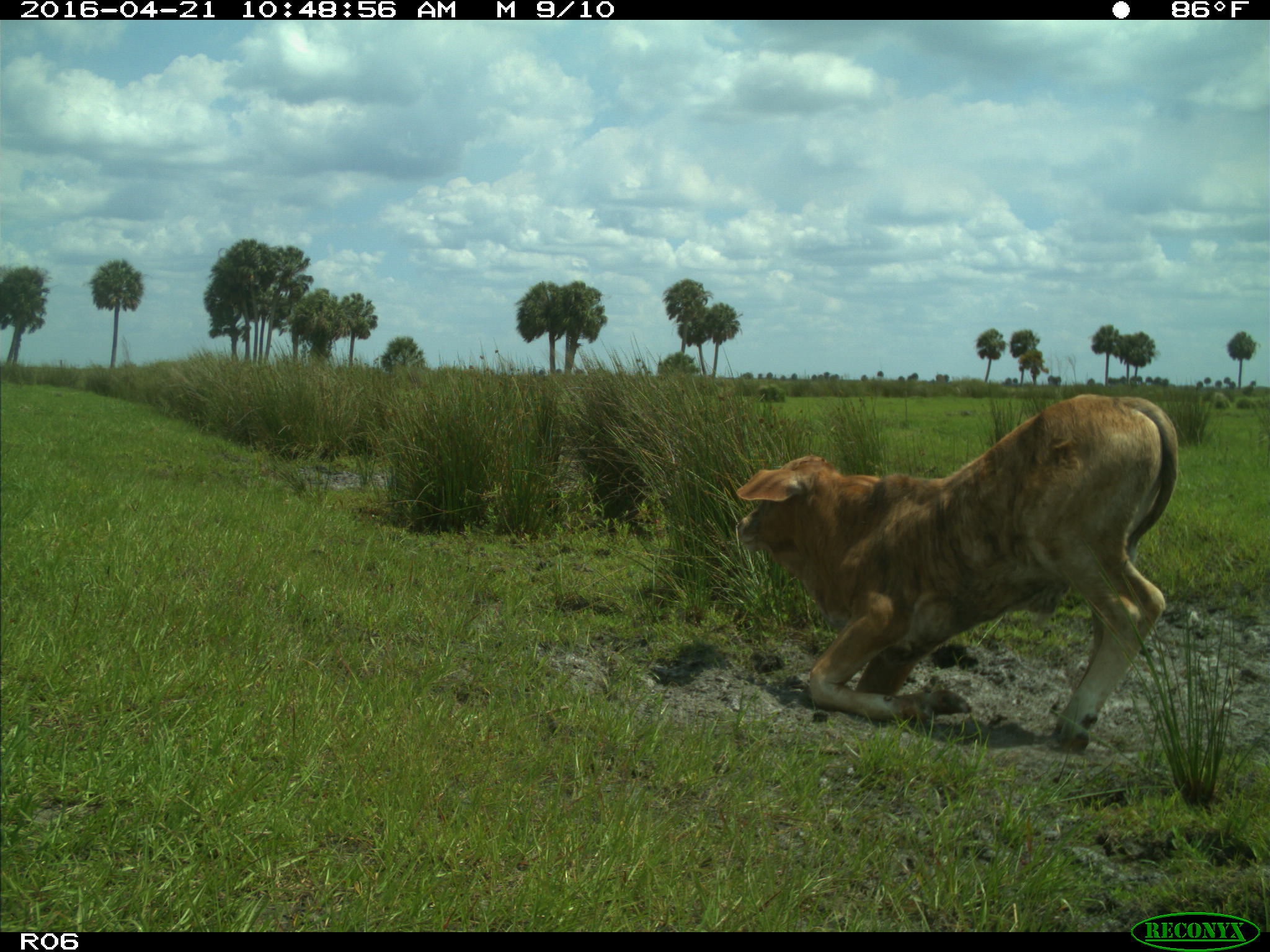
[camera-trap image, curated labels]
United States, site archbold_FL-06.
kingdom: Animalia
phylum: Chordata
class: Mammalia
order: Artiodactyla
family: Bovidae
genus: Bos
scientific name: Bos taurus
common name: domestic cow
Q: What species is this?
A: Bos taurus (domestic cow).